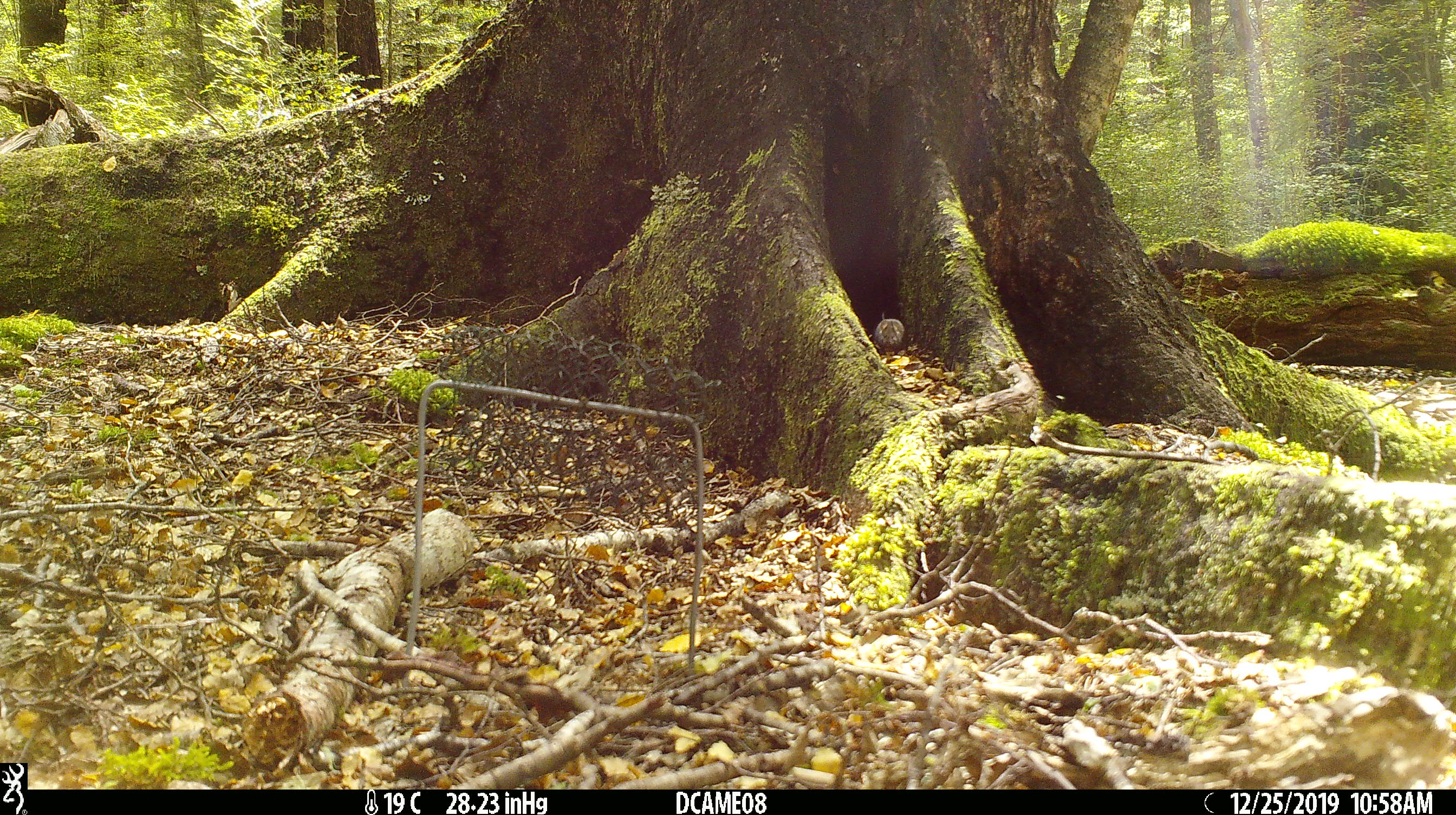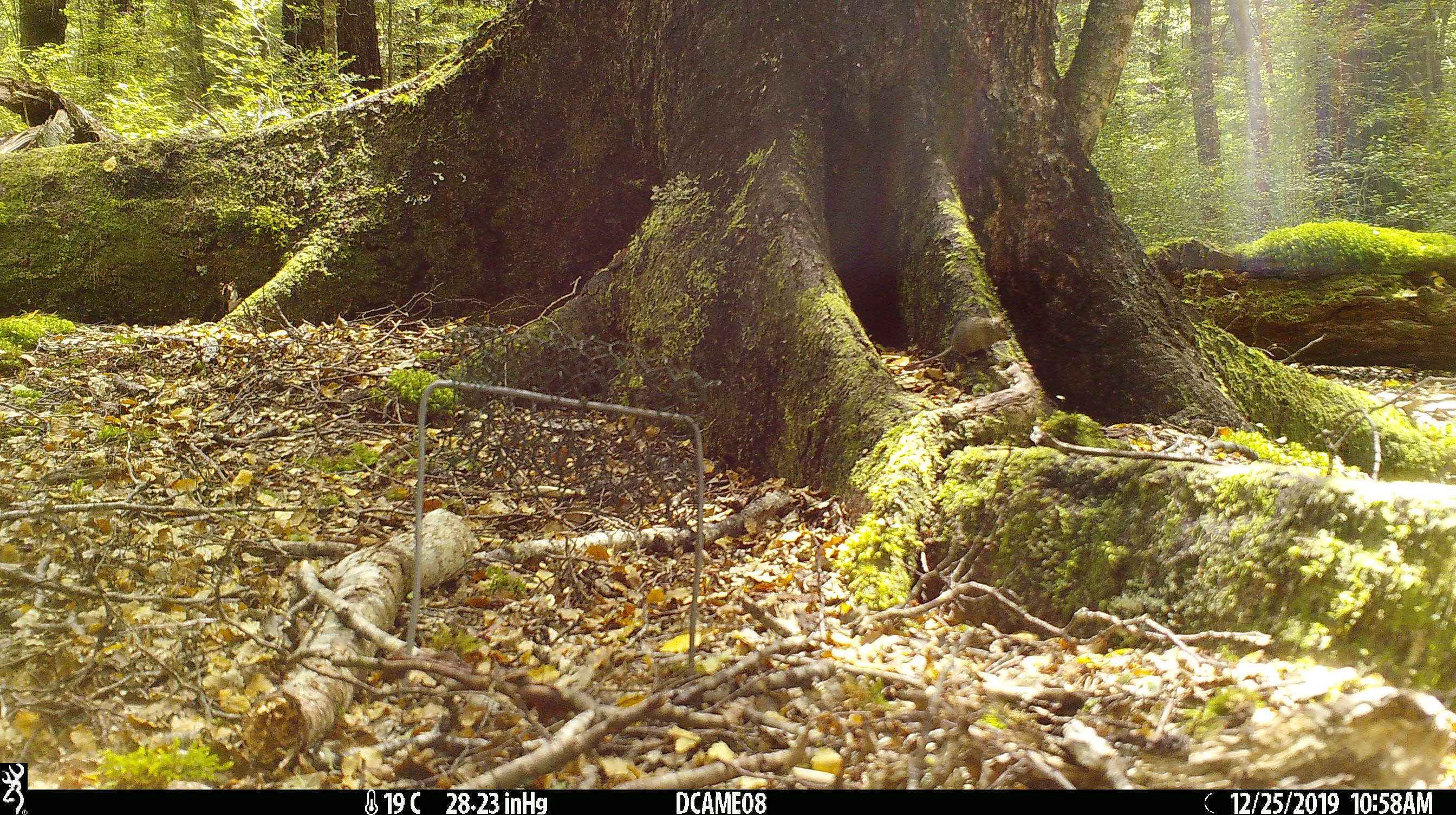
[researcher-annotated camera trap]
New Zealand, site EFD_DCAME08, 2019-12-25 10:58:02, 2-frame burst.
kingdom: Animalia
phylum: Chordata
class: Mammalia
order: Rodentia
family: Muridae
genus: Mus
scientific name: Mus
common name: mouse